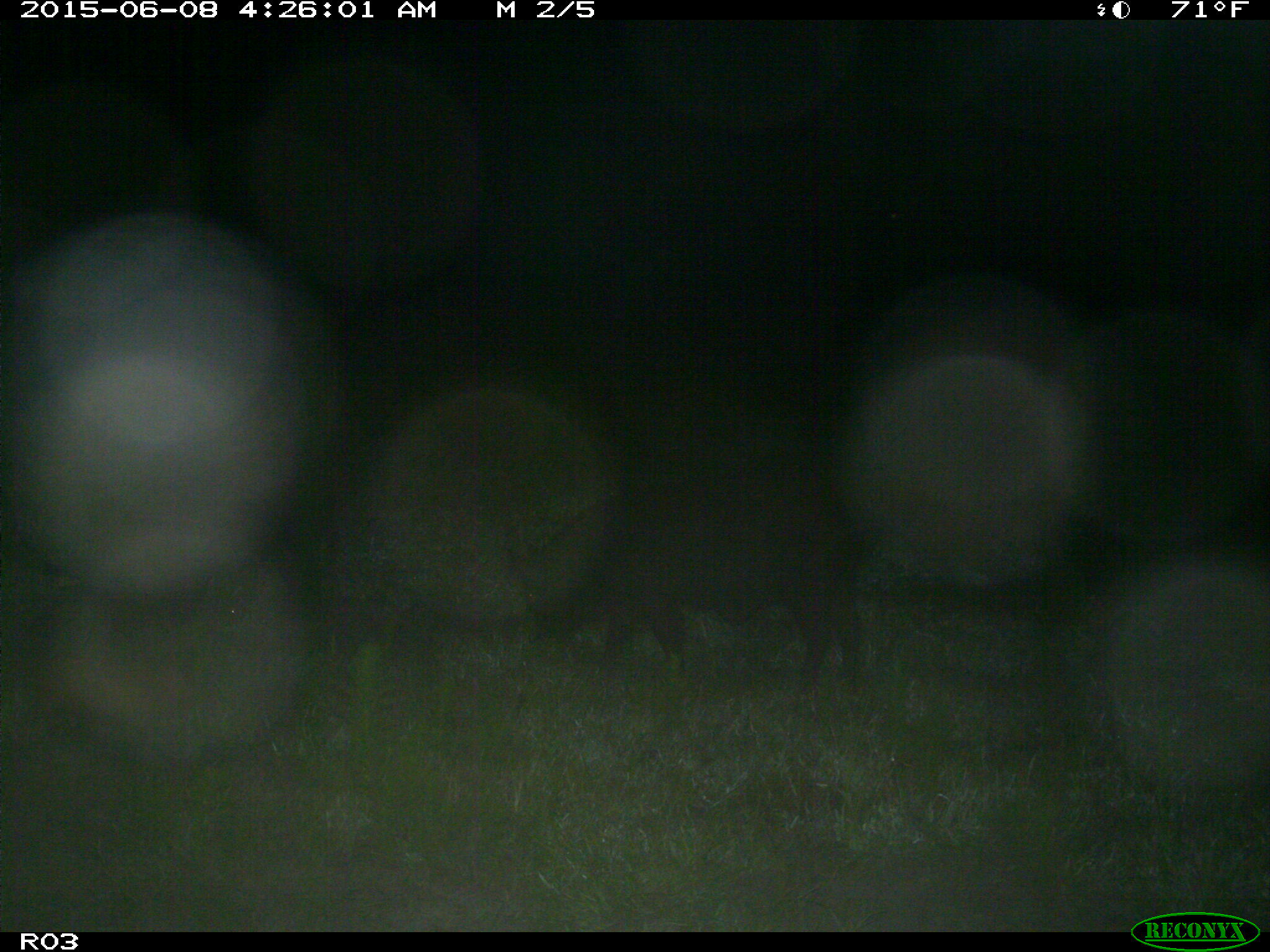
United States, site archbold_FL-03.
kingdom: Animalia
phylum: Chordata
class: Mammalia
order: Artiodactyla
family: Suidae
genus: Sus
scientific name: Sus scrofa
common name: wild boar